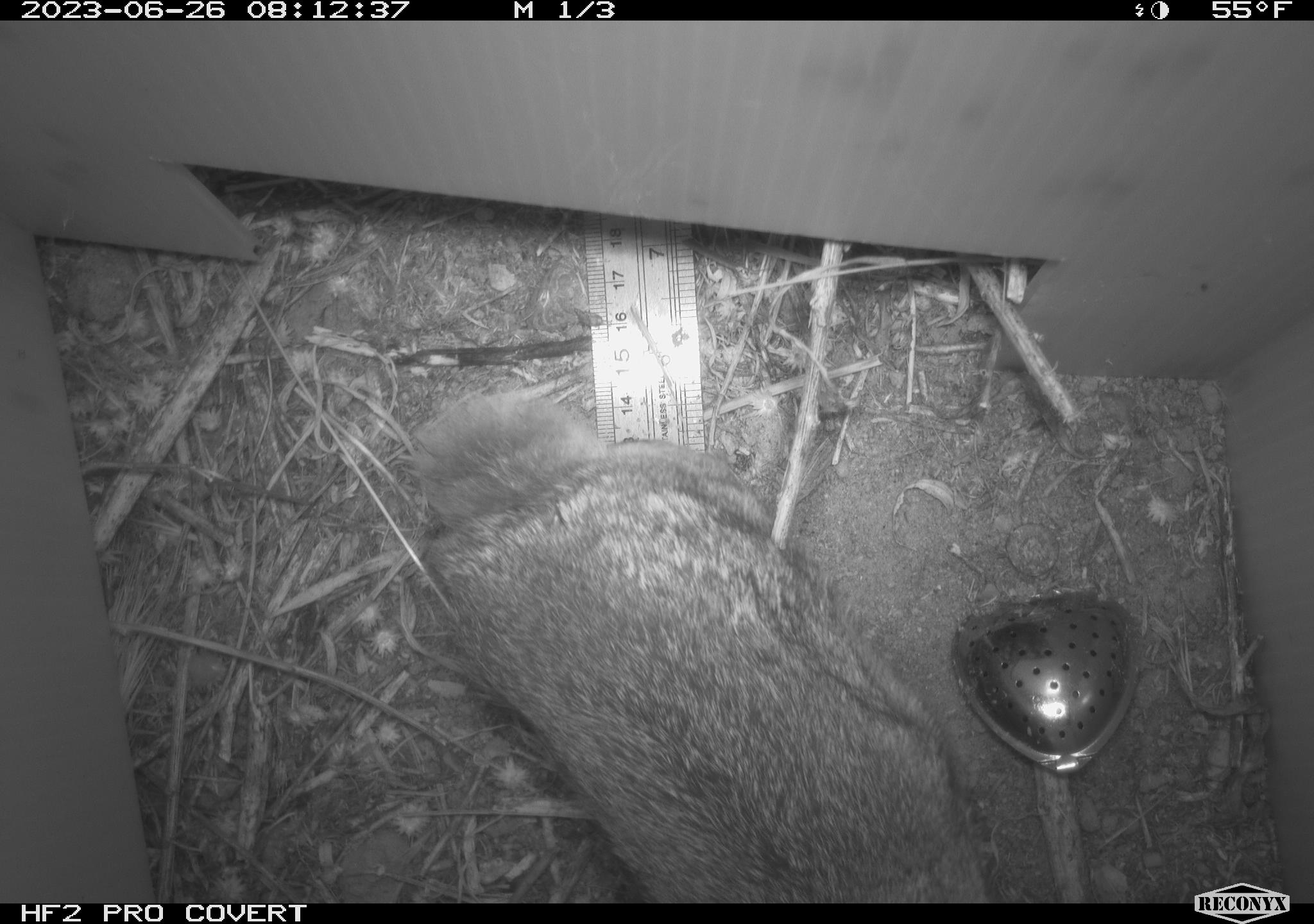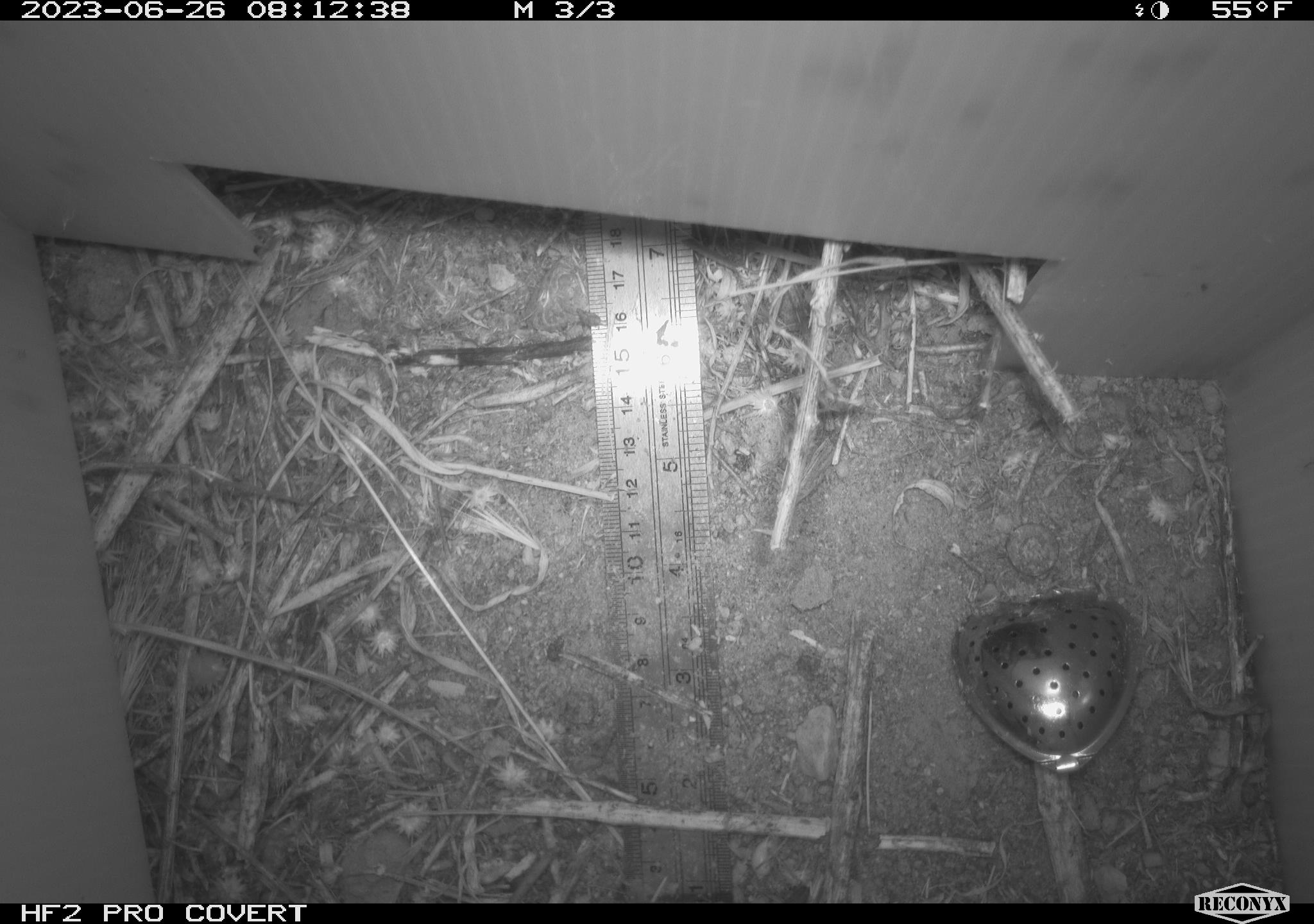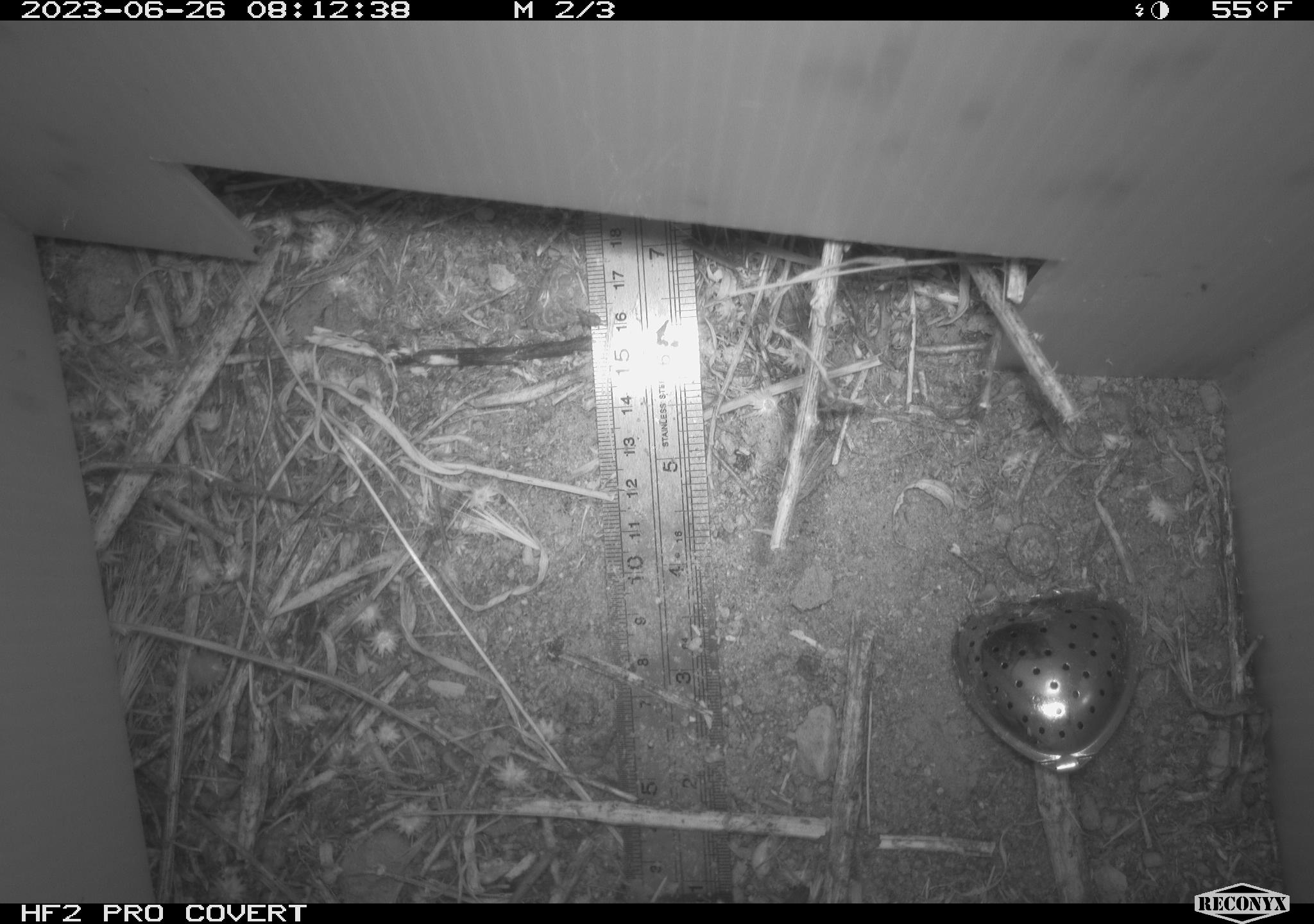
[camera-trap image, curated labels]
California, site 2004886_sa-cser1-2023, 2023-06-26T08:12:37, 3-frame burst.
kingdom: Animalia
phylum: Chordata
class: Mammalia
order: Lagomorpha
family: Leporidae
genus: Sylvilagus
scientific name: Sylvilagus bachmani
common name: brush rabbit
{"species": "brush rabbit (Sylvilagus bachmani)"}